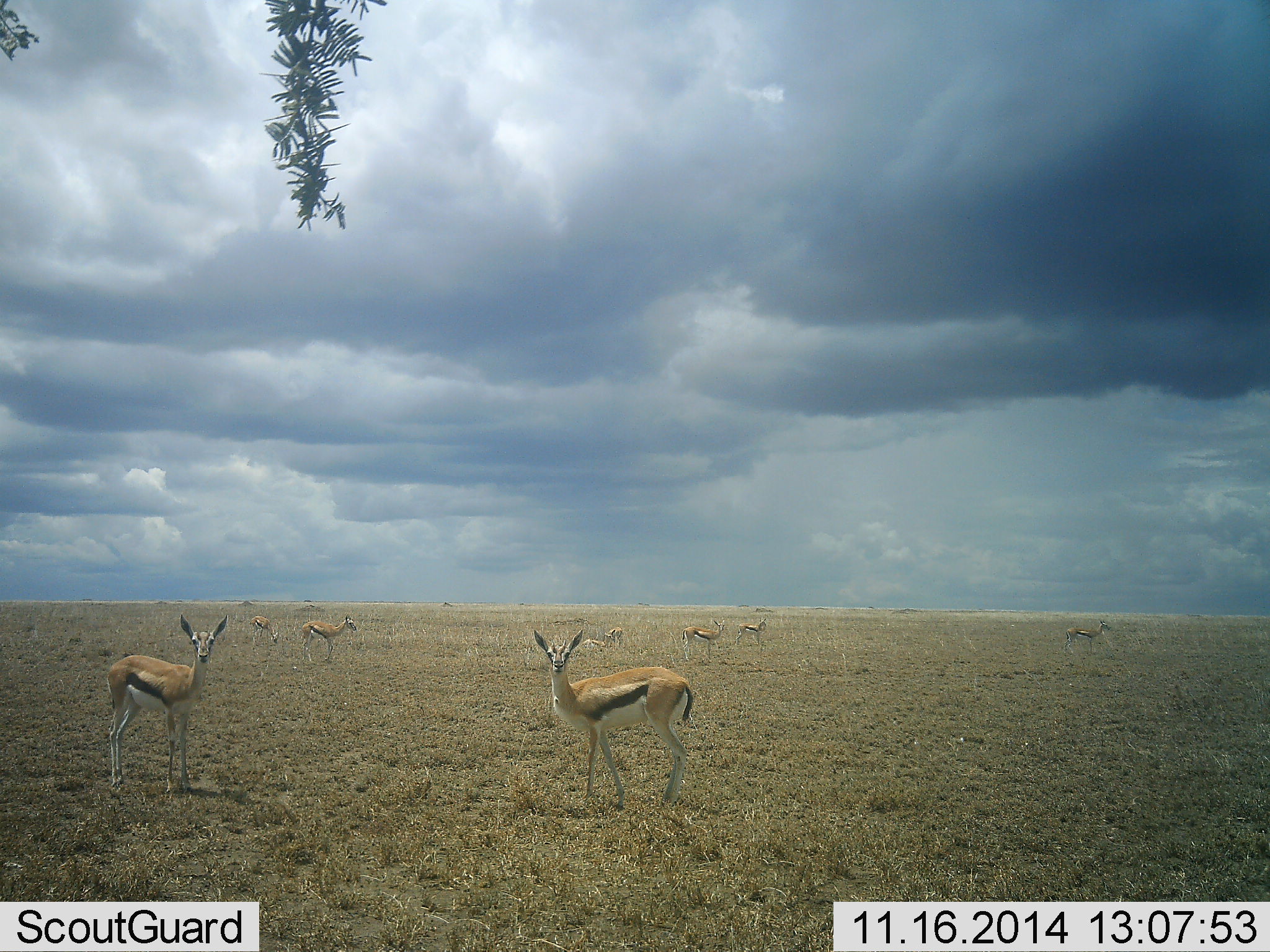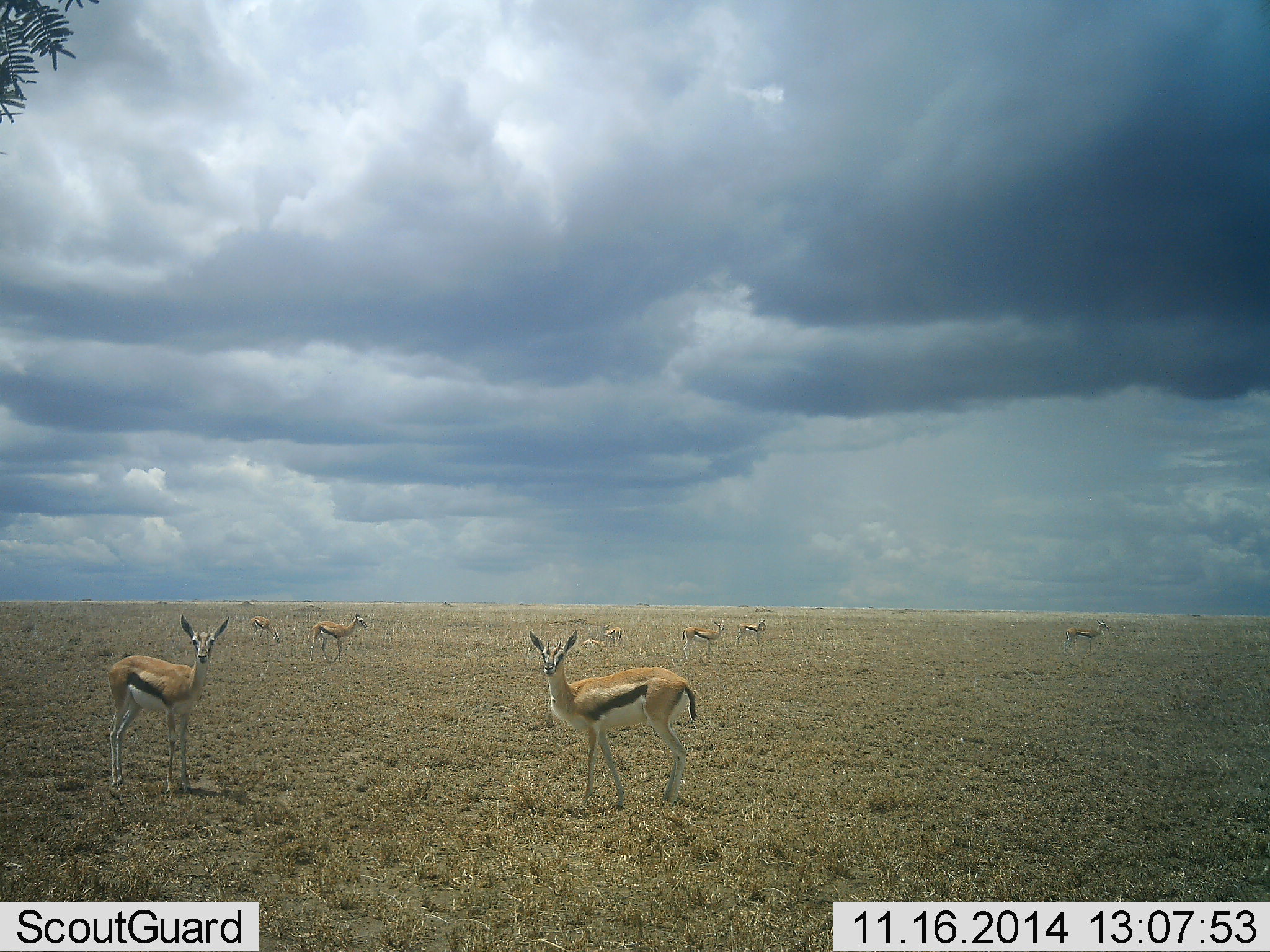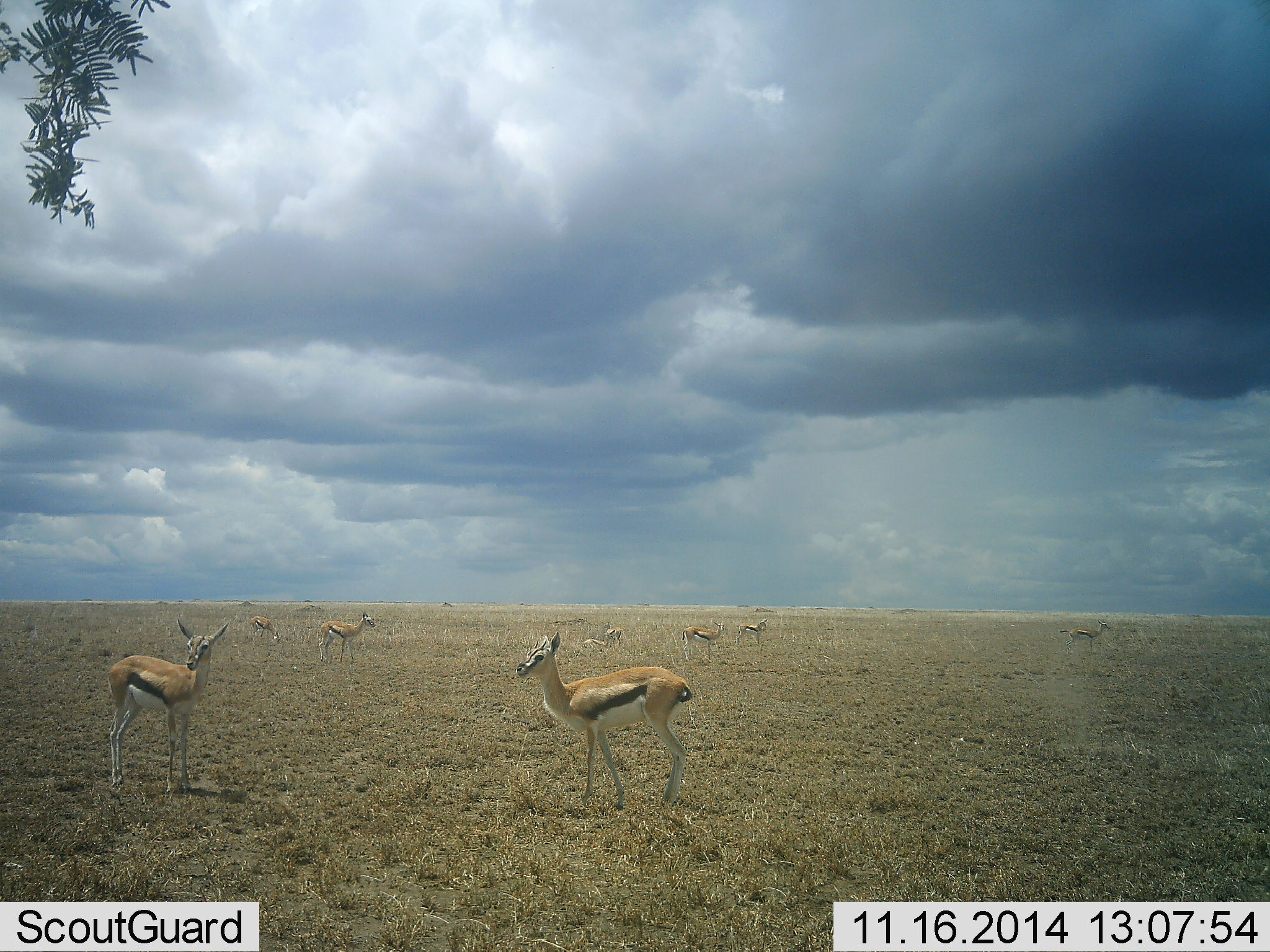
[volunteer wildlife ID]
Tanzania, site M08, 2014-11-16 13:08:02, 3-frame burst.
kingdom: Animalia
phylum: Chordata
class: Mammalia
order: Artiodactyla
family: Bovidae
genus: Eudorcas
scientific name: Eudorcas thomsonii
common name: thomson's gazelle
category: gazellethomsons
Gazellethomsons (thomson's gazelle) (Eudorcas thomsonii), count 8. Behavior (volunteer vote fractions): standing 90%, resting 10%, moving 10%, interacting 0%. Young present (vote fraction): 0%. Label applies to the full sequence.